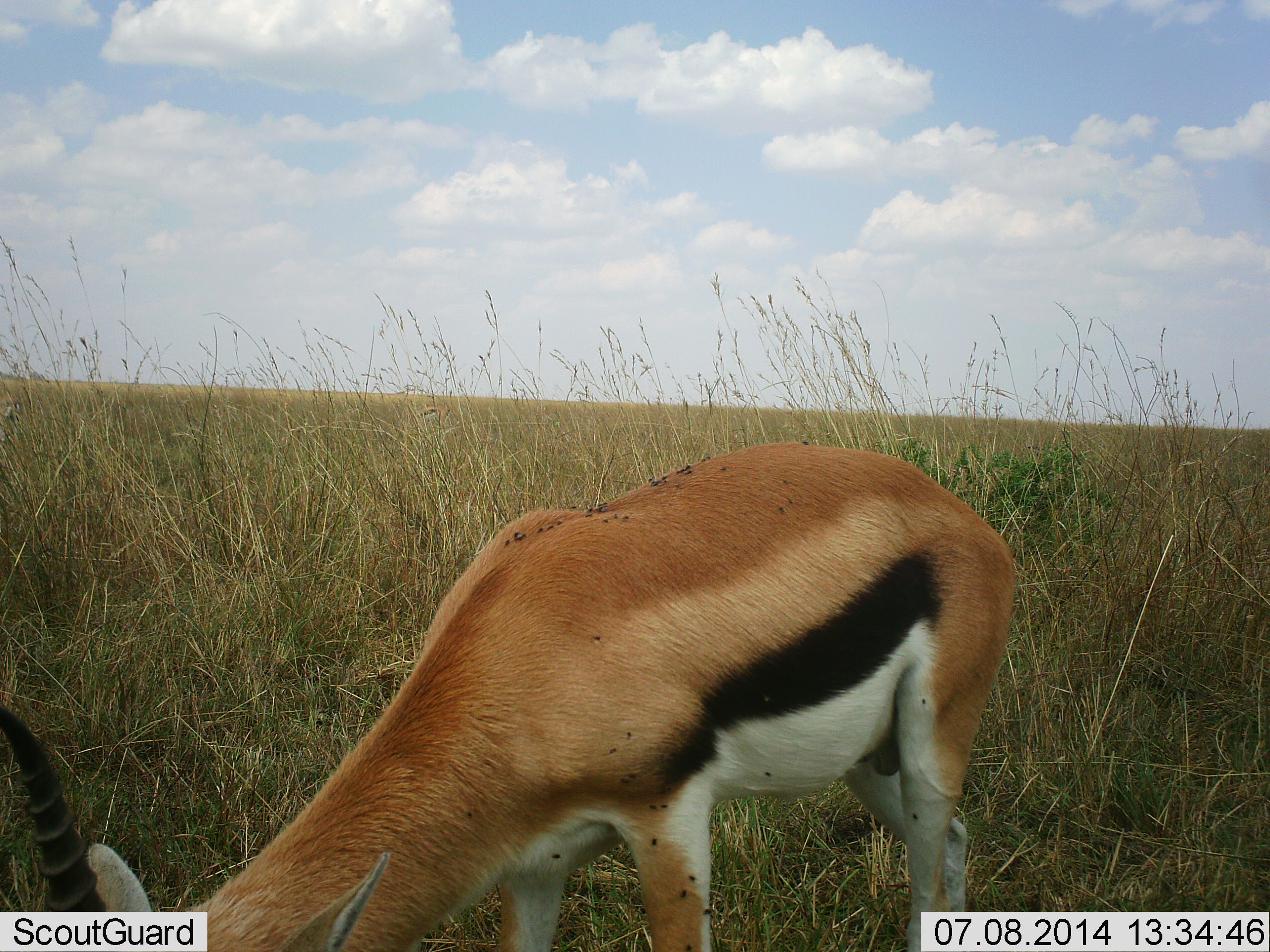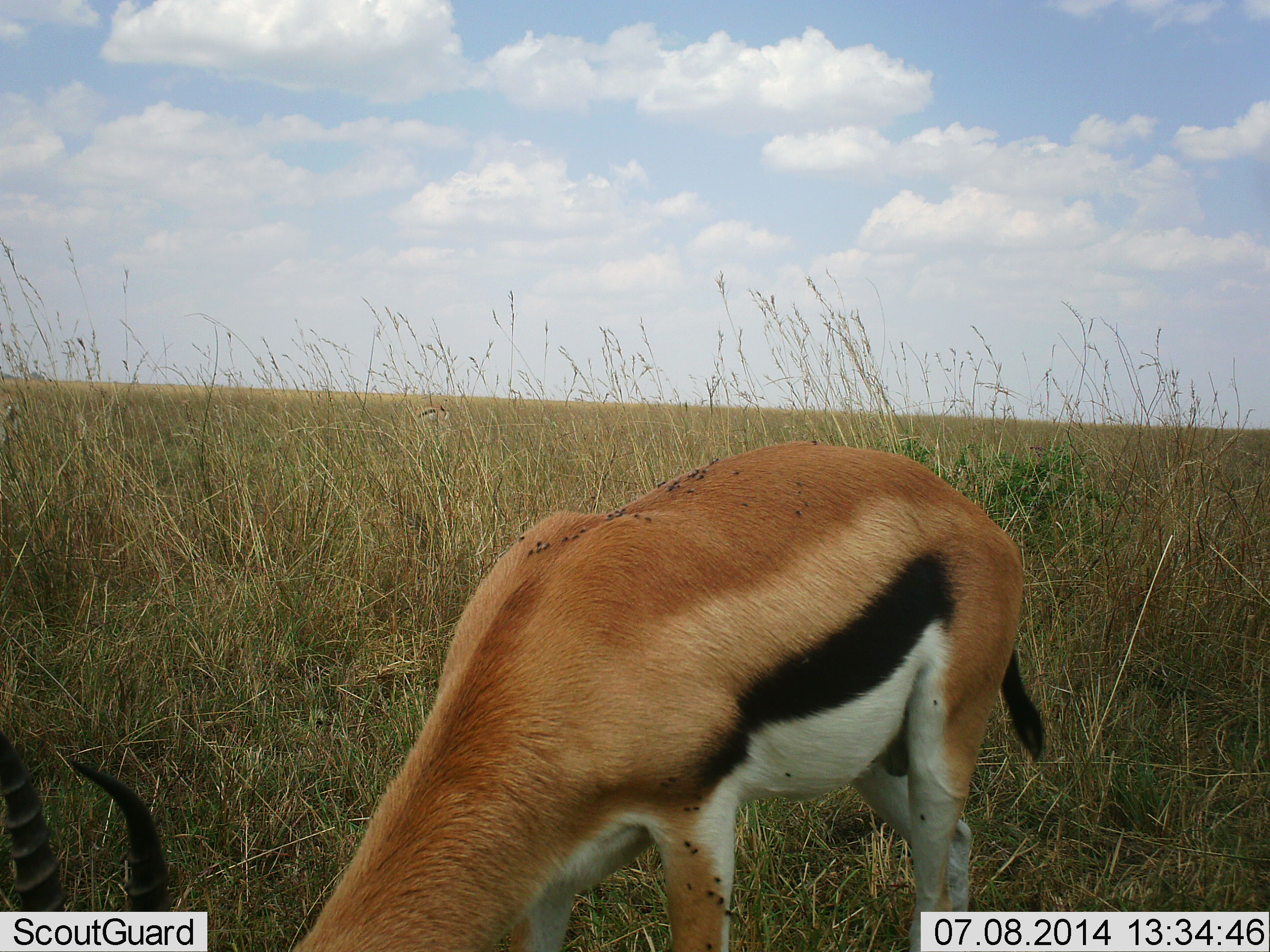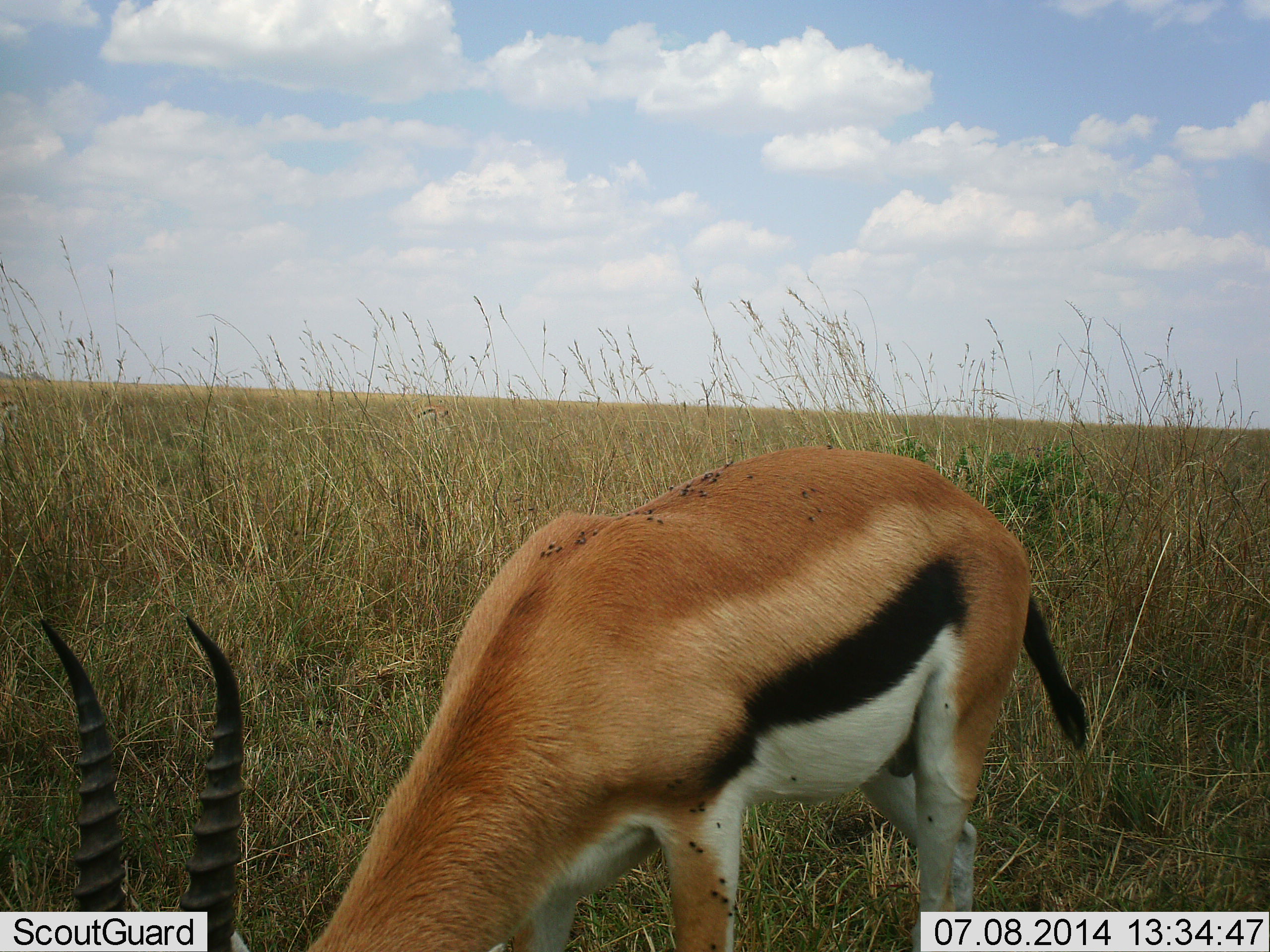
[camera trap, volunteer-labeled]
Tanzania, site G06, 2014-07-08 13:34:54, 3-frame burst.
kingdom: Animalia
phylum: Chordata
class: Mammalia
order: Artiodactyla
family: Bovidae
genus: Eudorcas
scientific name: Eudorcas thomsonii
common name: thomson's gazelle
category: gazellethomsons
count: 1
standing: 8%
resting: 0%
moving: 8%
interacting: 0%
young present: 0%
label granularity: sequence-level